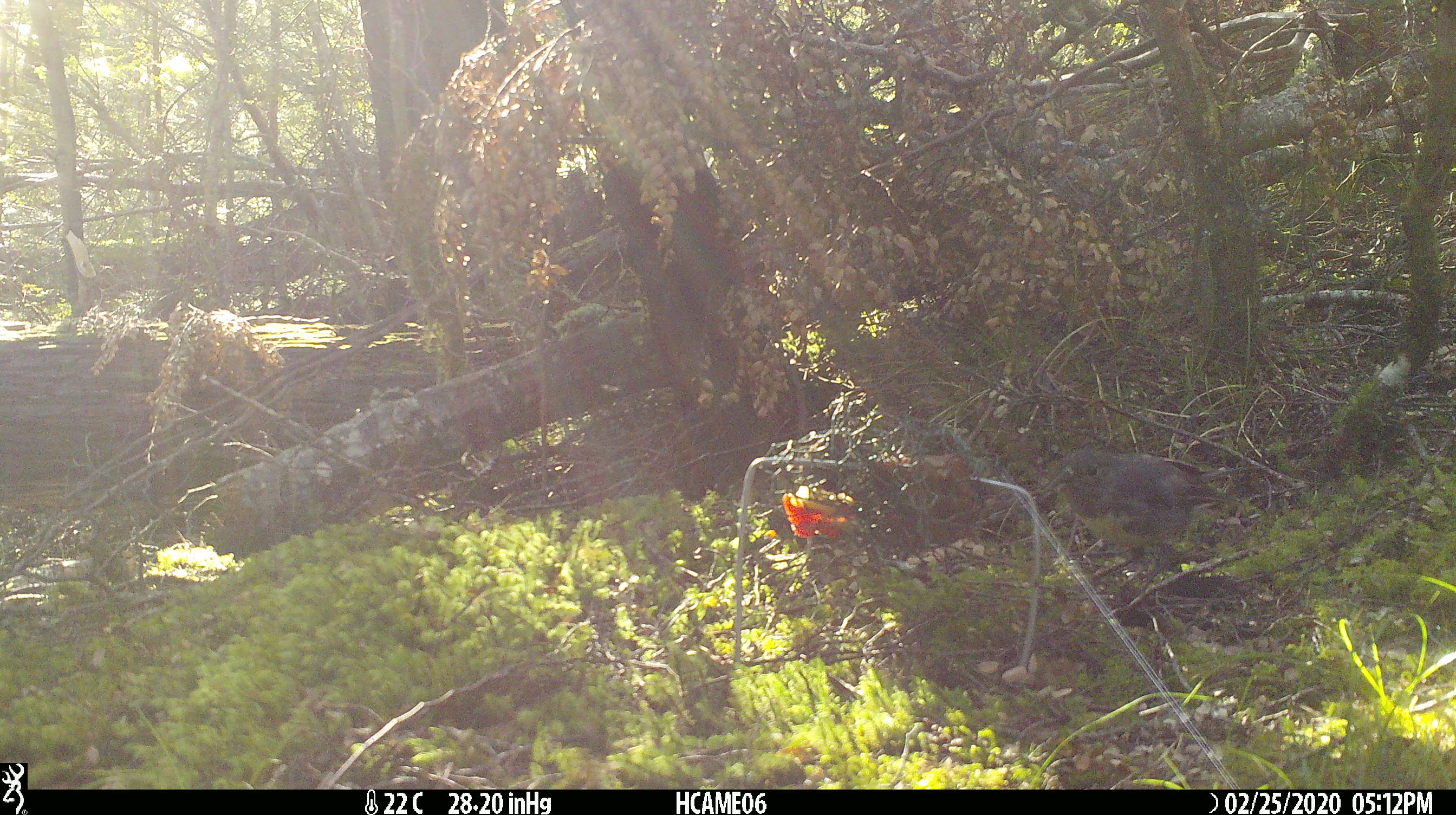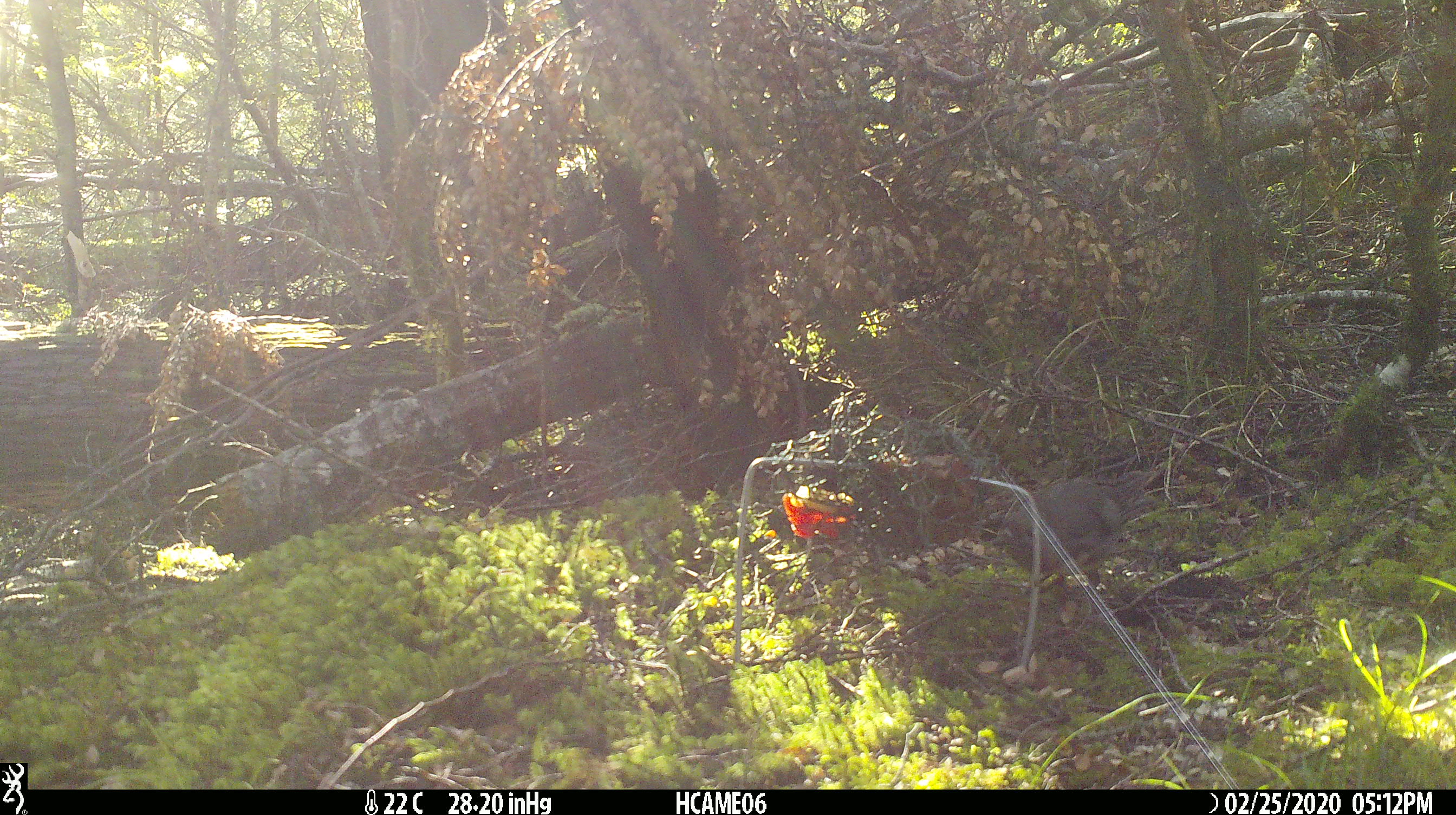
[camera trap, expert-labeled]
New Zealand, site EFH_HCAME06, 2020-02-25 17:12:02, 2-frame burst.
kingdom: Animalia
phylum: Chordata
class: Aves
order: Passeriformes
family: Petroicidae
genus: Petroica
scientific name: Petroica australis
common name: new zealand robin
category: robin